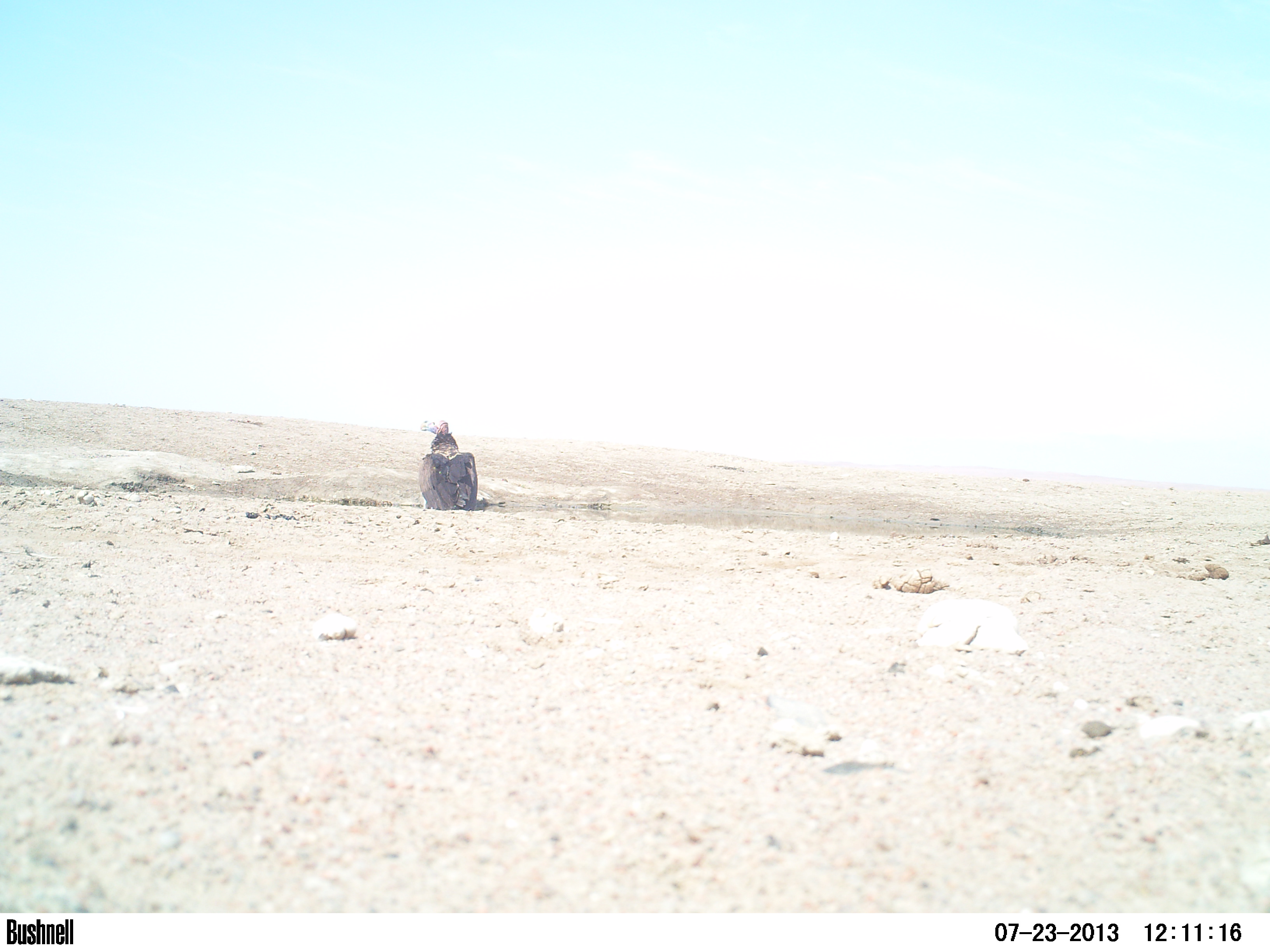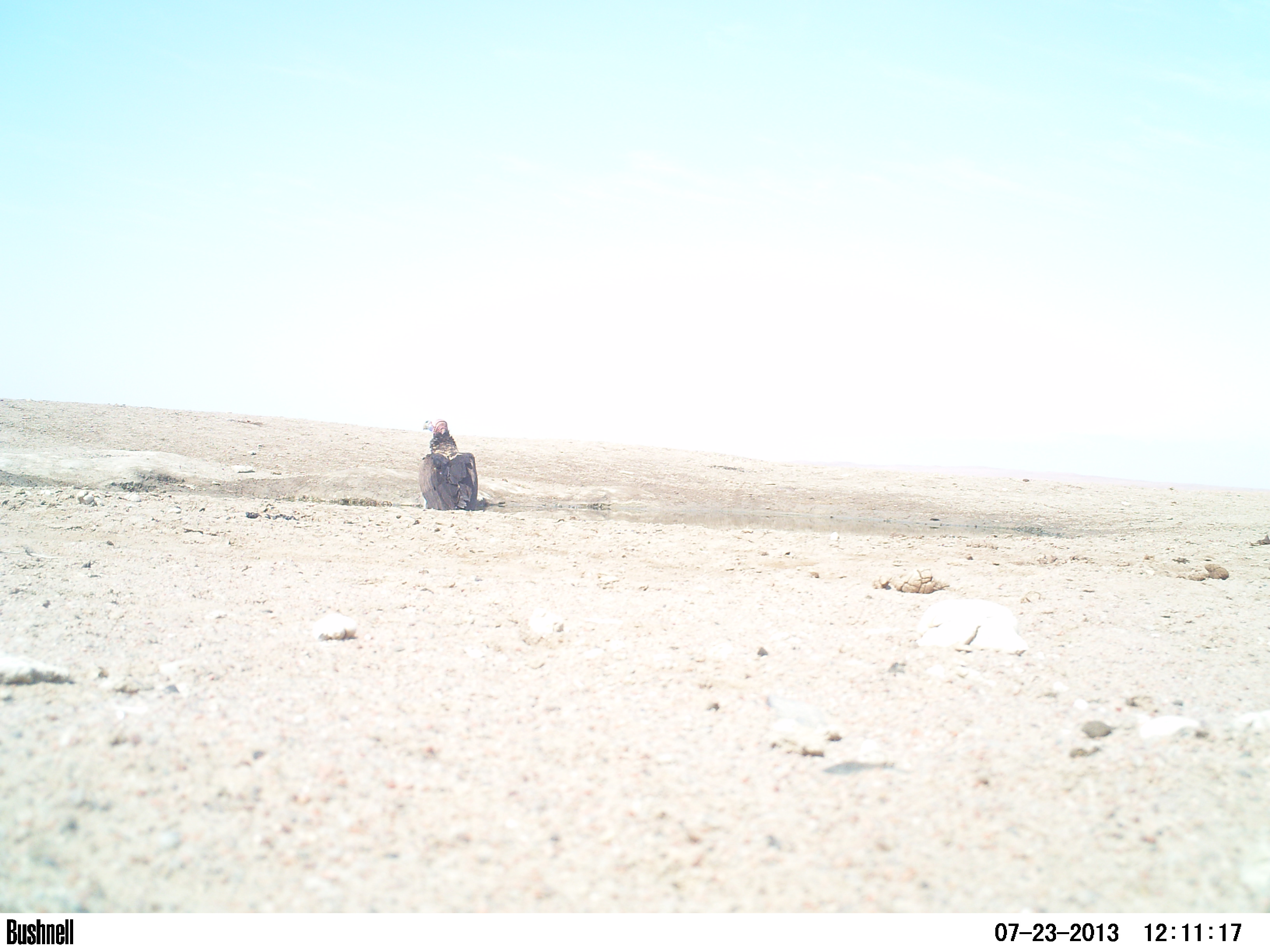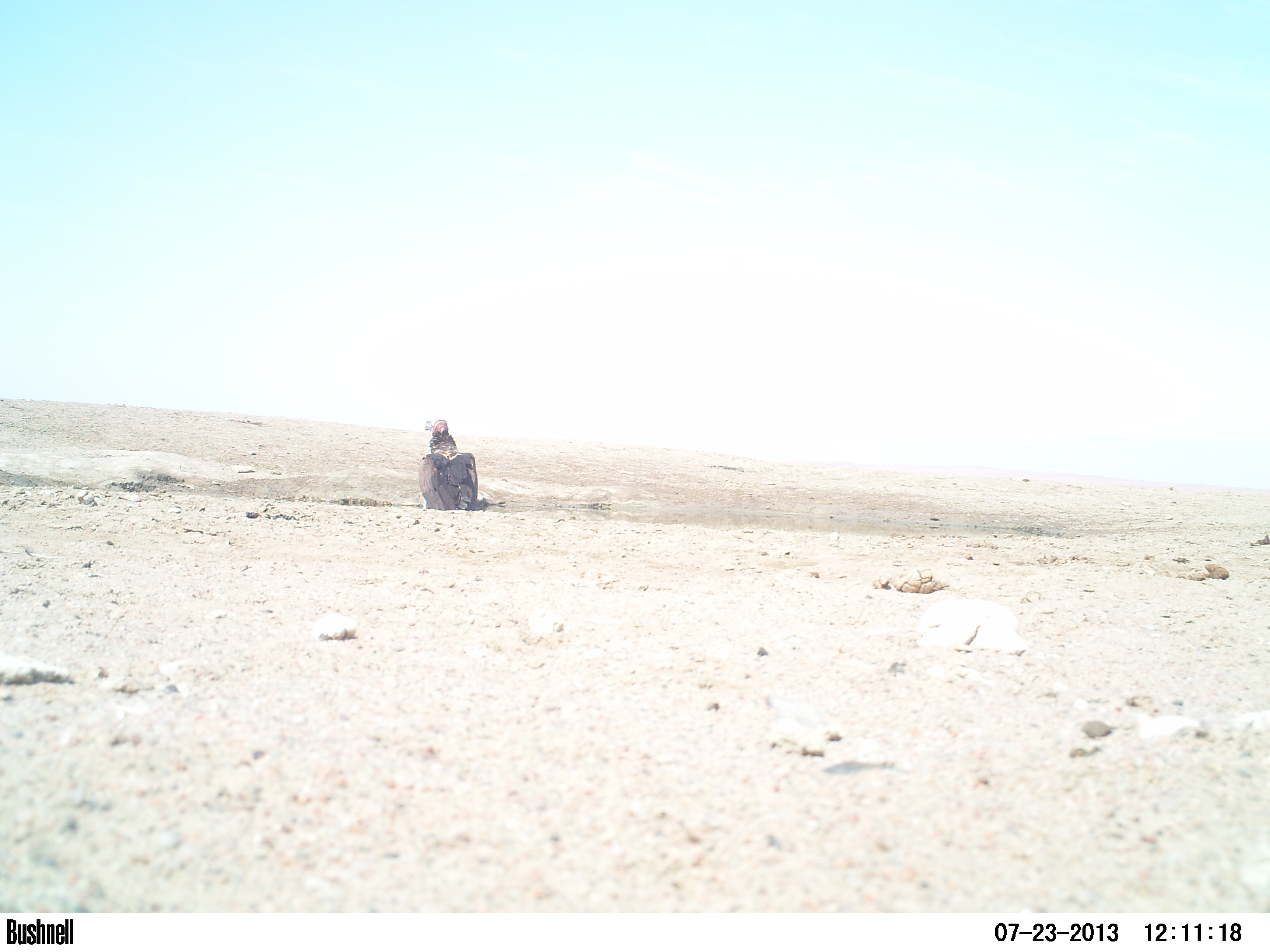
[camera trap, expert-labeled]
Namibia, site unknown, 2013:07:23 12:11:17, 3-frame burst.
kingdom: Animalia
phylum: Chordata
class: Aves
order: Accipitriformes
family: Accipitridae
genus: Torgos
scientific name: Torgos tracheliotos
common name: lappet-faced vulture